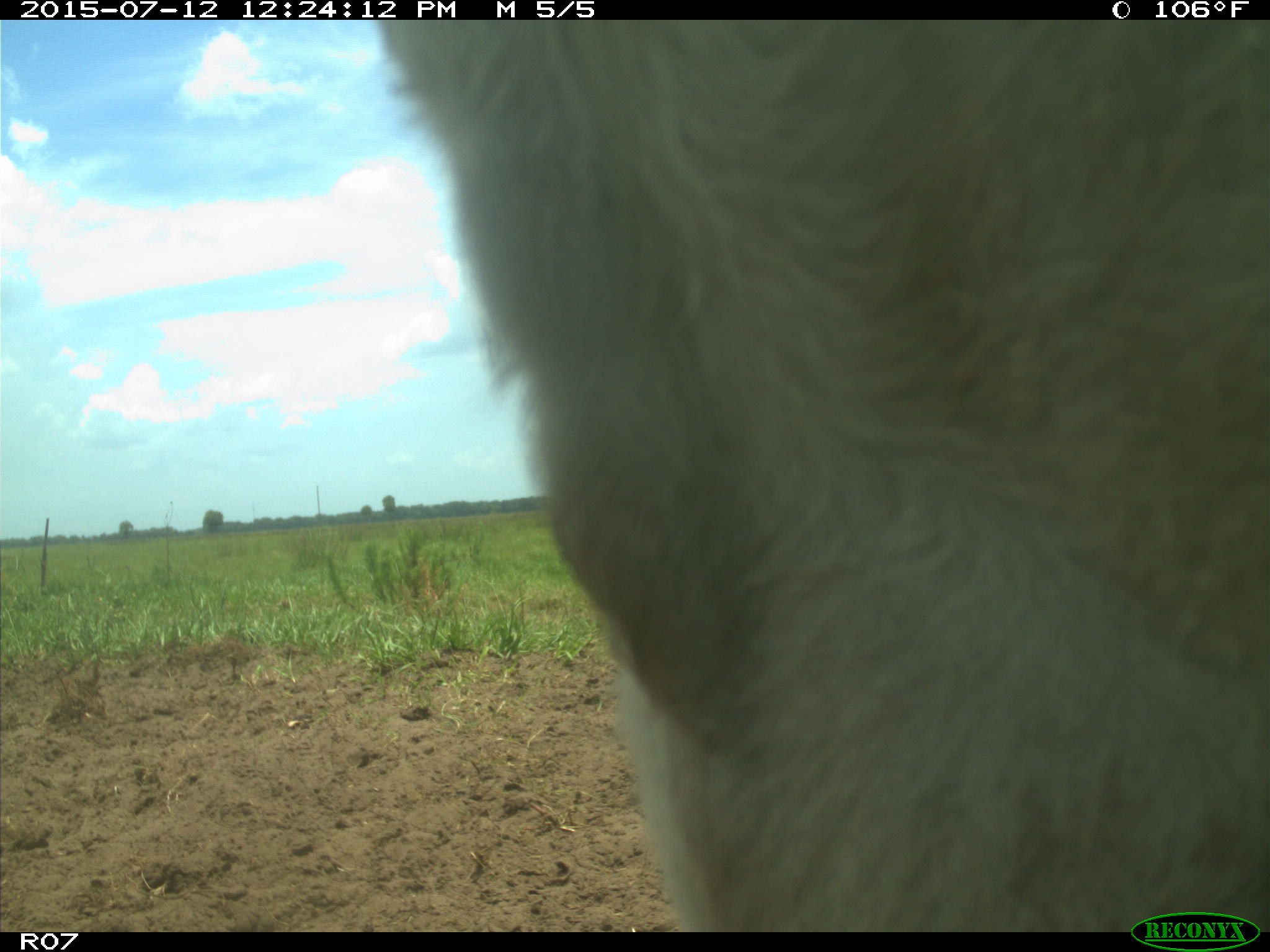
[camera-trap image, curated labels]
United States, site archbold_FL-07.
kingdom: Animalia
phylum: Chordata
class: Mammalia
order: Artiodactyla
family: Bovidae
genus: Bos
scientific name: Bos taurus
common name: domestic cow